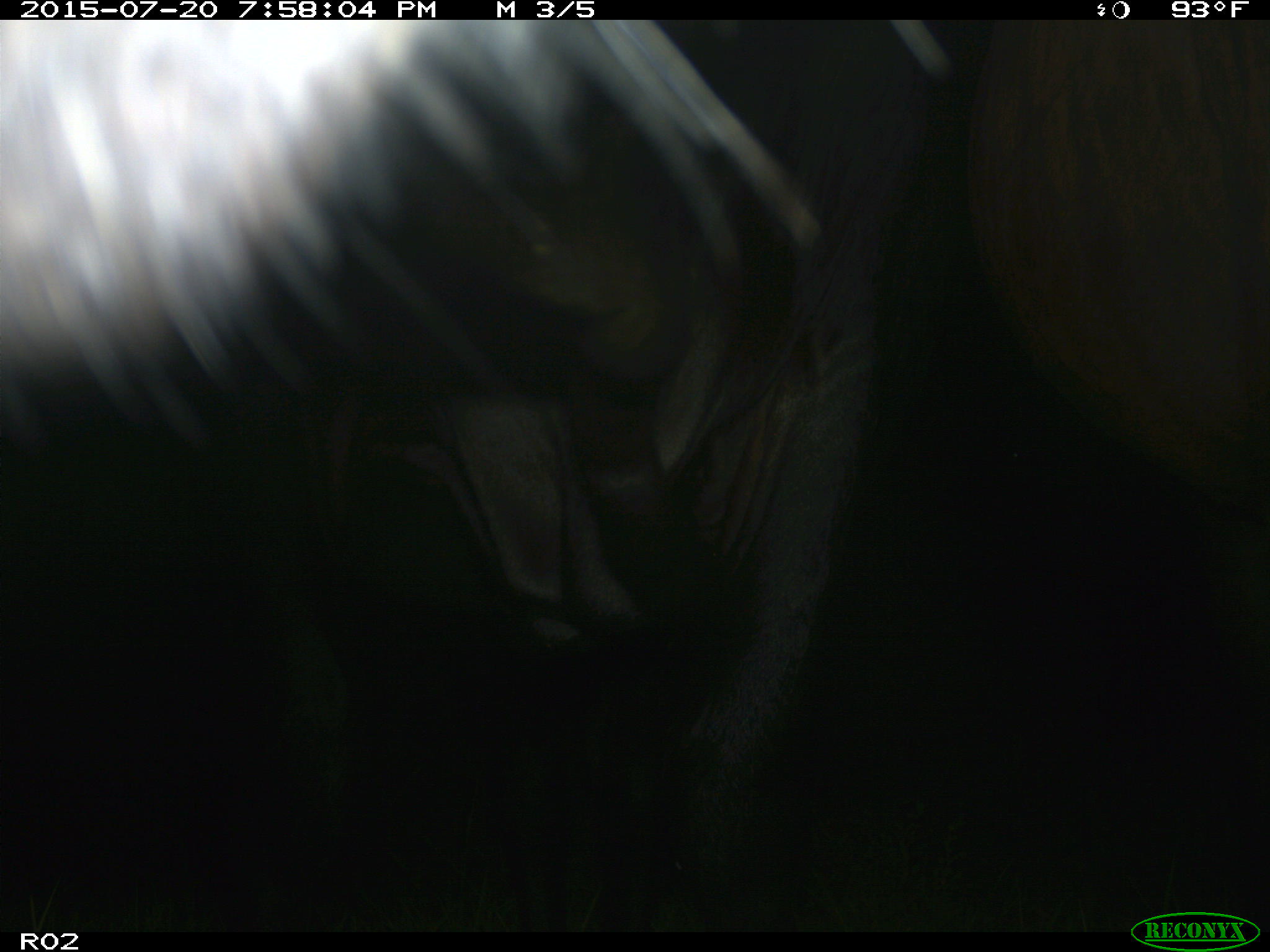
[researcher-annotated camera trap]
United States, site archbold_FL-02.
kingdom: Animalia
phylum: Chordata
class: Mammalia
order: Artiodactyla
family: Bovidae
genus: Bos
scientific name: Bos taurus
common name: domestic cow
Bos taurus (domestic cow).